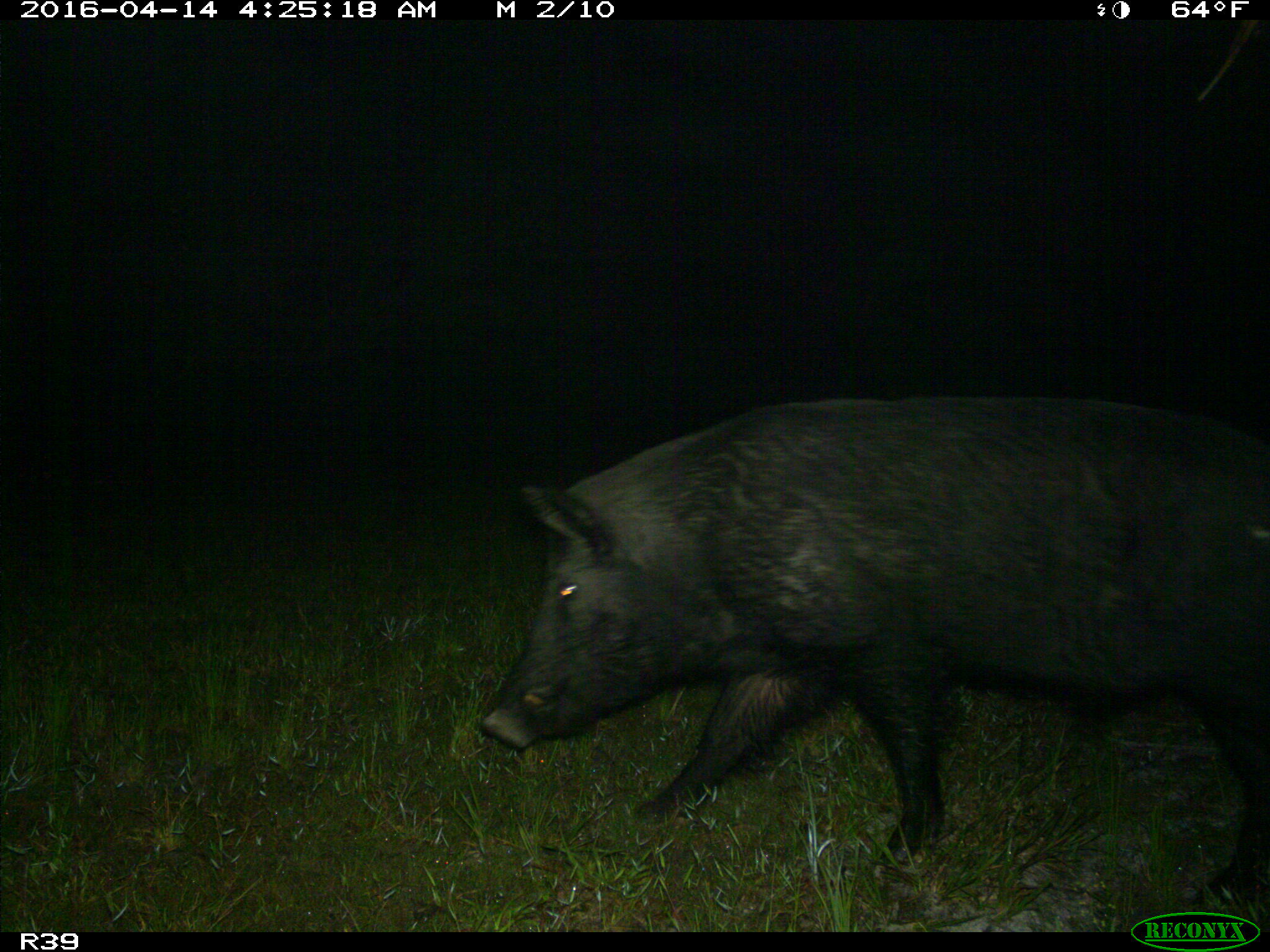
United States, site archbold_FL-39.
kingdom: Animalia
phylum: Chordata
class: Mammalia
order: Artiodactyla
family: Suidae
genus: Sus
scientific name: Sus scrofa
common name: wild boar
Sus scrofa (wild boar).